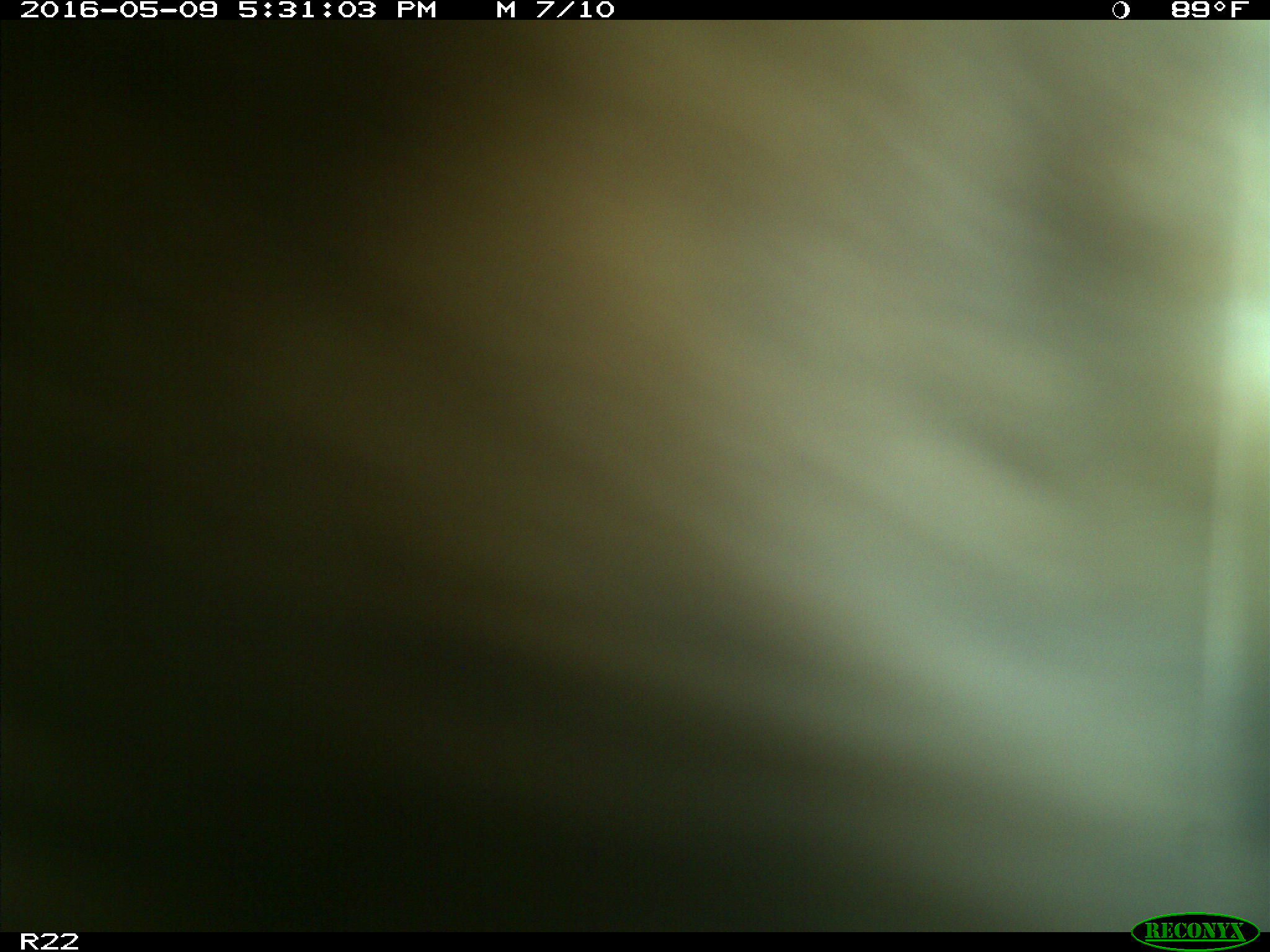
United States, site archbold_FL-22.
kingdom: Animalia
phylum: Chordata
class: Mammalia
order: Artiodactyla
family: Bovidae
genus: Bos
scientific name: Bos taurus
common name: domestic cow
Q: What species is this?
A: Bos taurus (domestic cow).